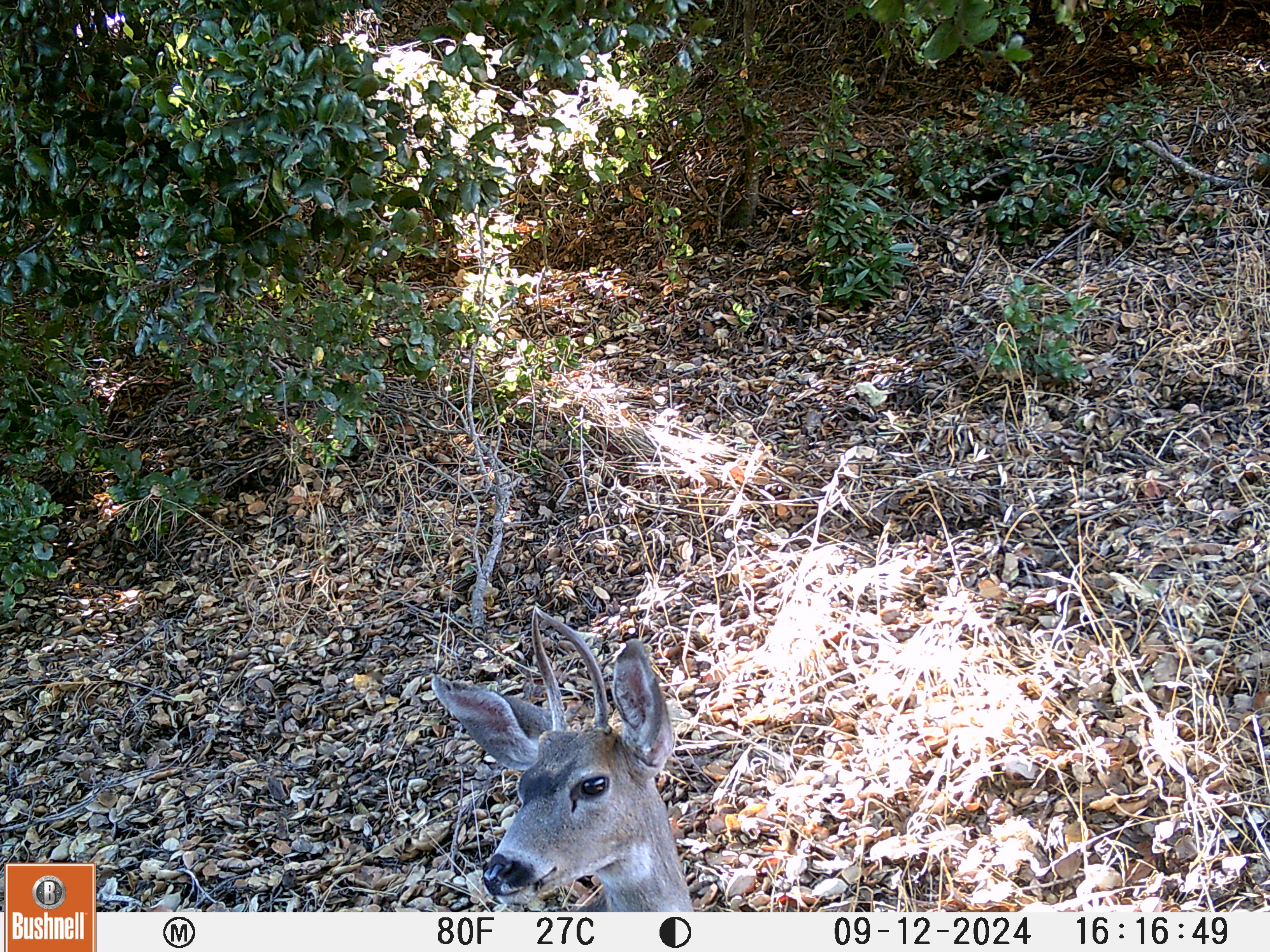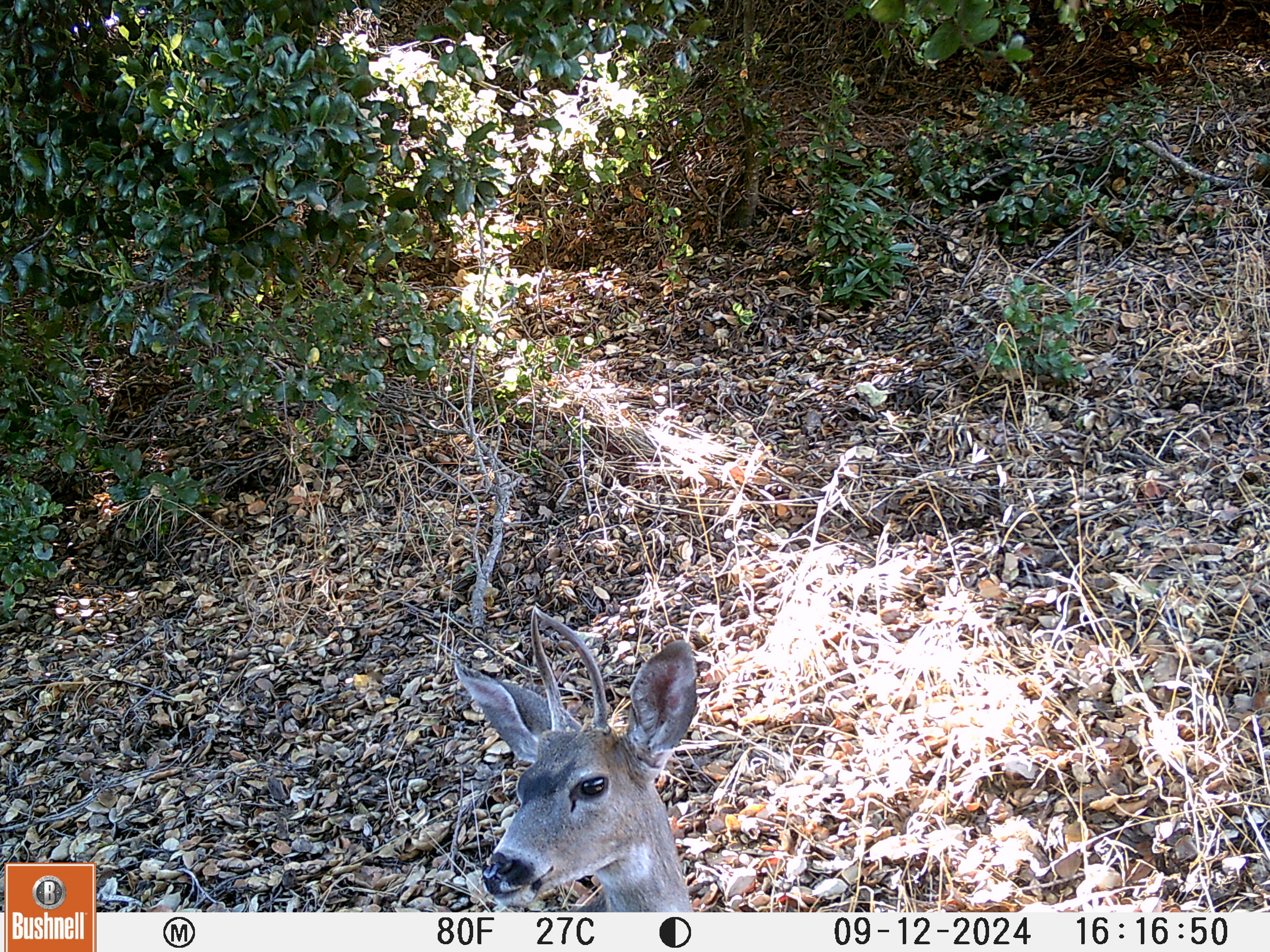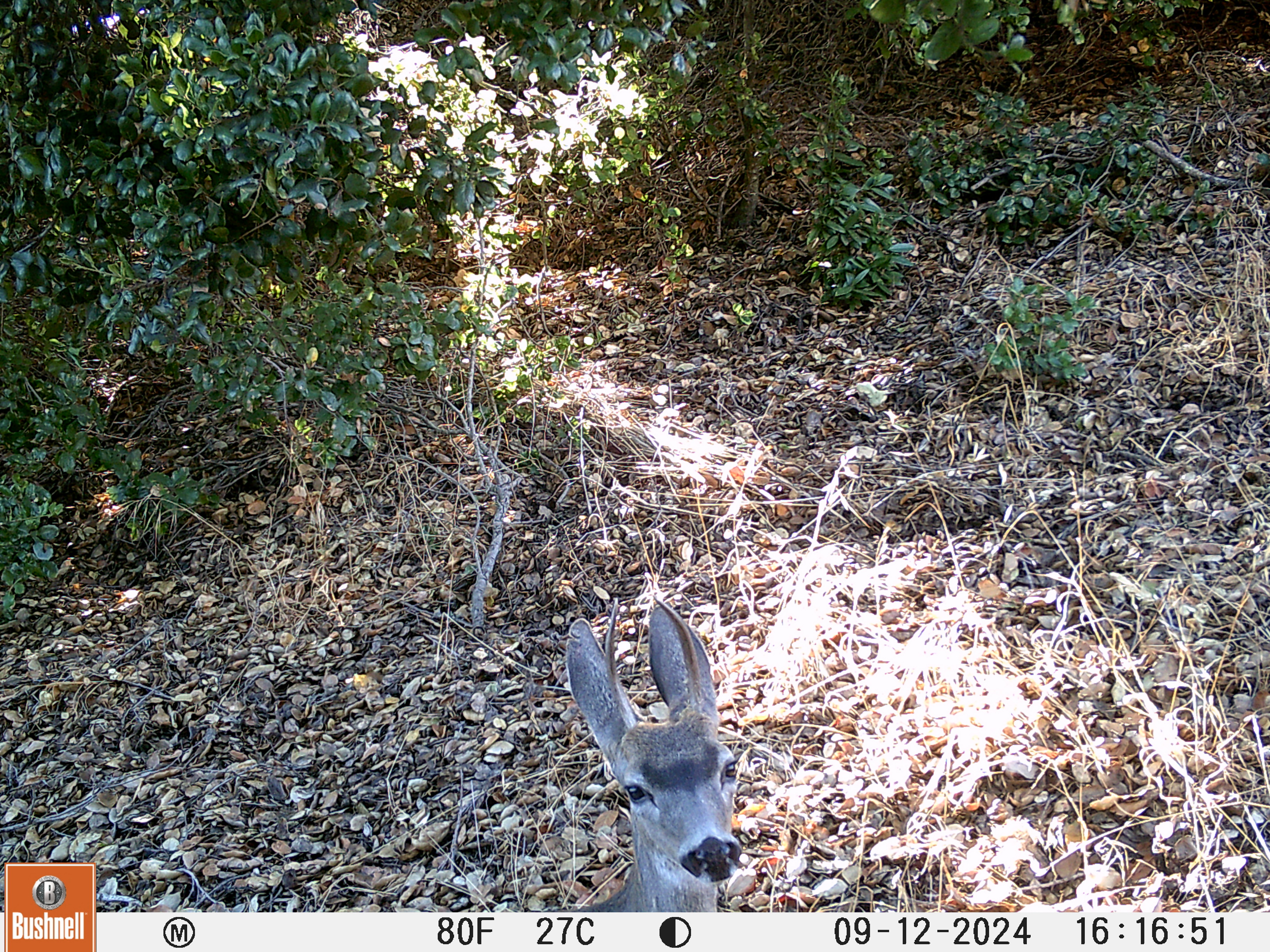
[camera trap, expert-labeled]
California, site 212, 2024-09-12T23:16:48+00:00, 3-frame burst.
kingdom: Animalia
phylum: Chordata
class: Mammalia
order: Artiodactyla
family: Cervidae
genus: Odocoileus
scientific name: Odocoileus hemionus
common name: mule deer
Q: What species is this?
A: Mule deer (Odocoileus hemionus).